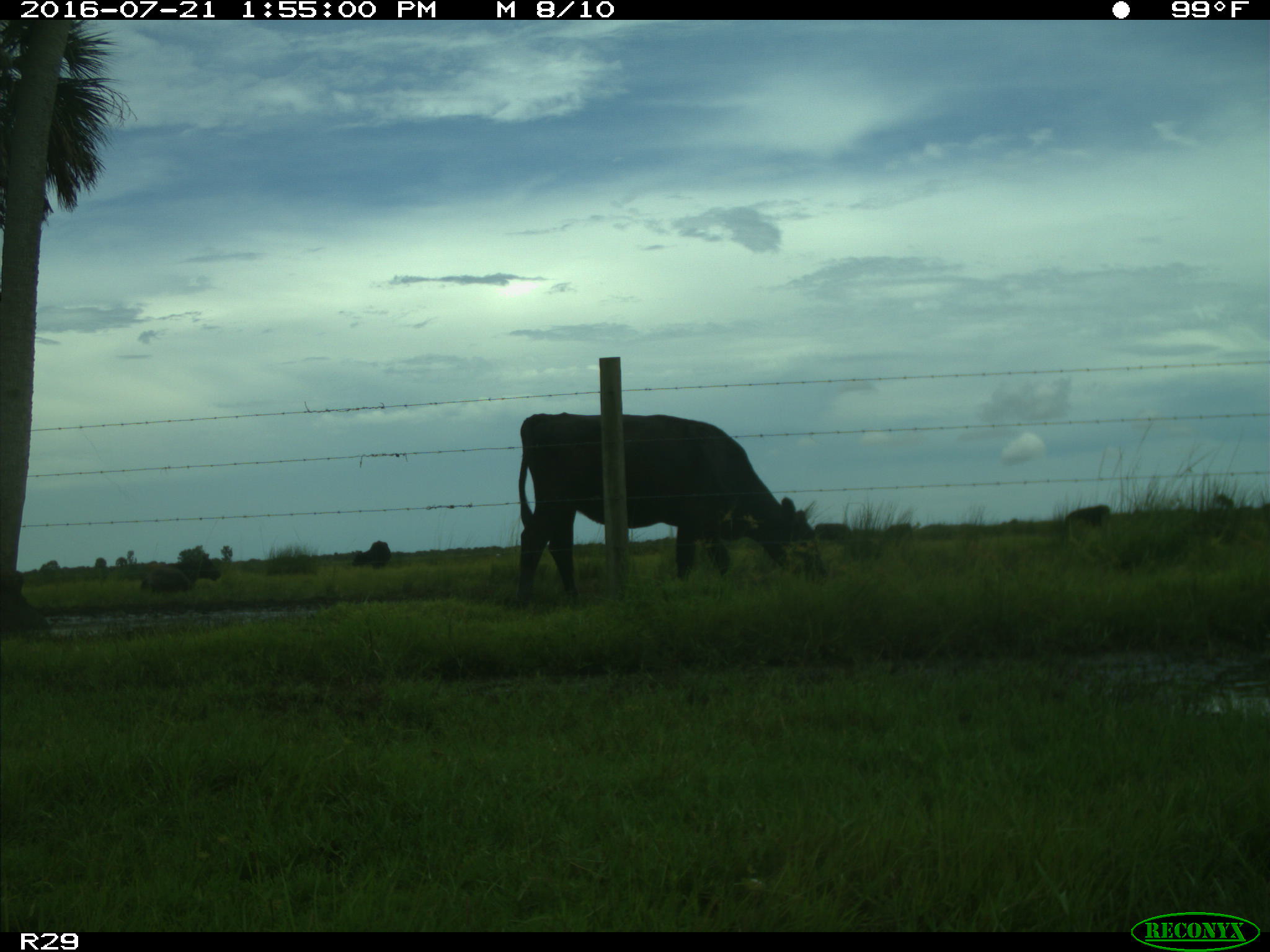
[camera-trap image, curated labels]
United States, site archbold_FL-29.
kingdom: Animalia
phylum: Chordata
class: Mammalia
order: Artiodactyla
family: Bovidae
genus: Bos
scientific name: Bos taurus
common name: domestic cow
Bos taurus (domestic cow).